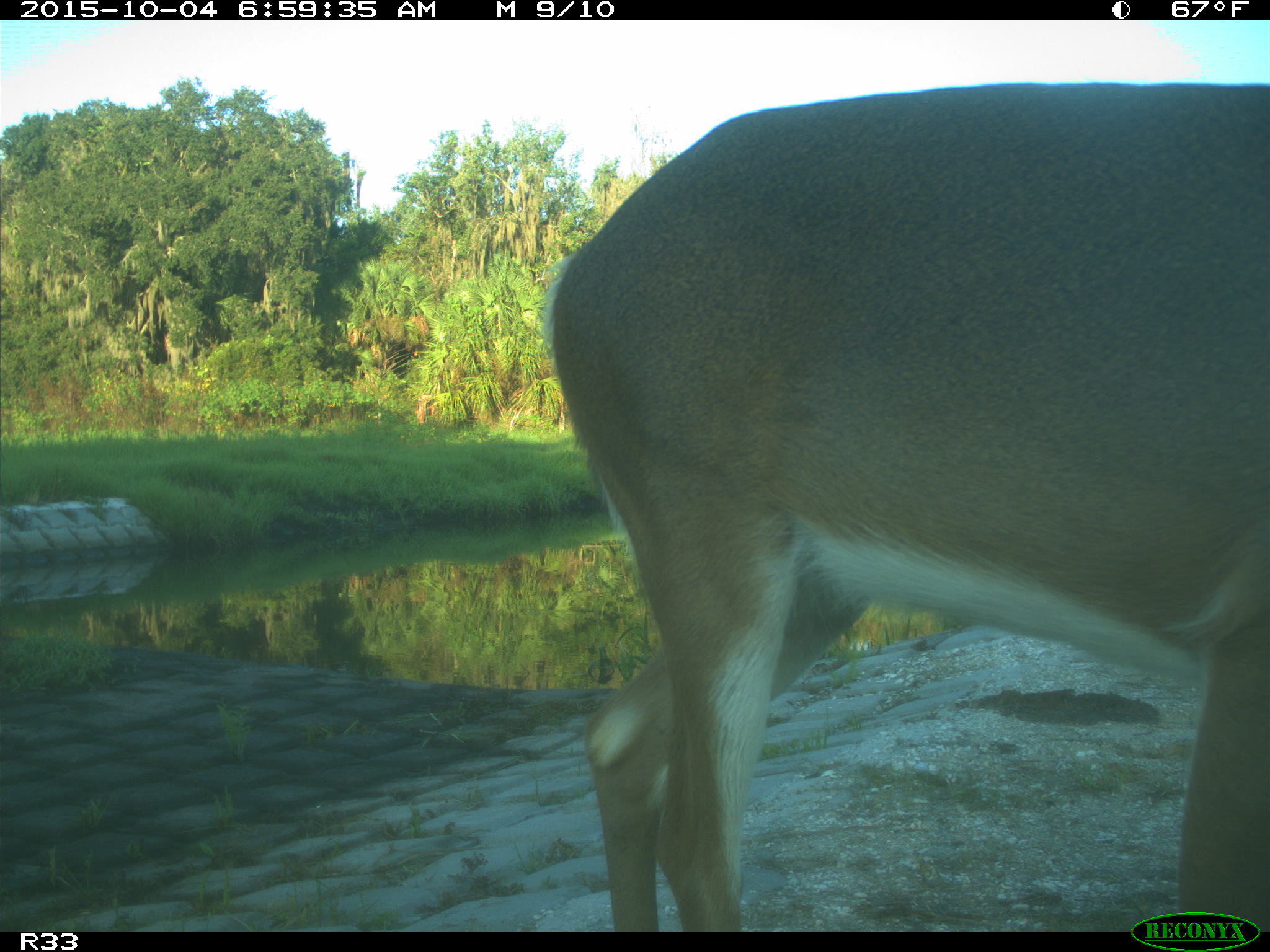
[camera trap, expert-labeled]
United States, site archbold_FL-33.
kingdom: Animalia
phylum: Chordata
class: Mammalia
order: Artiodactyla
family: Cervidae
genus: Odocoileus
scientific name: Odocoileus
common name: deer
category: unidentified deer